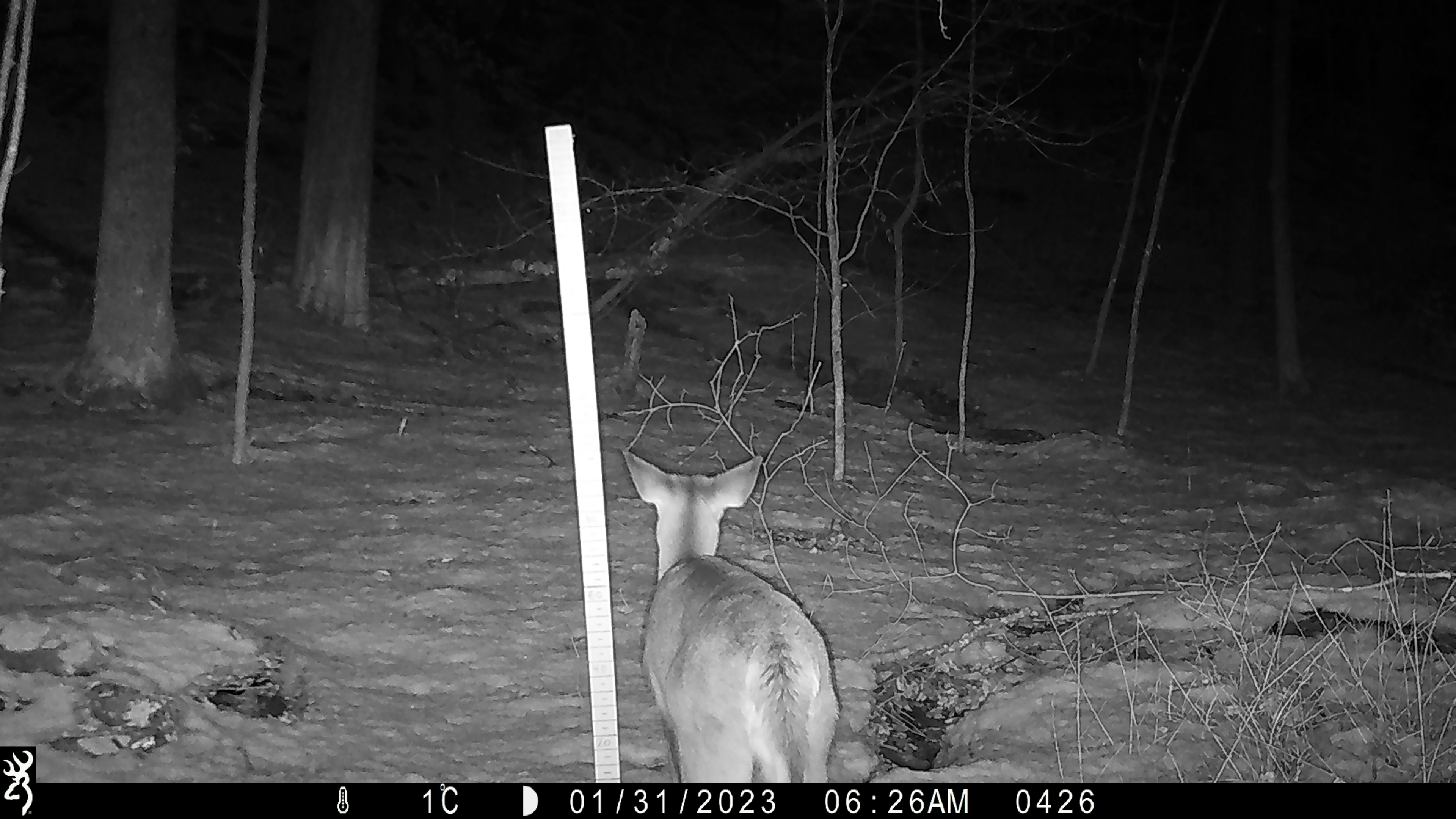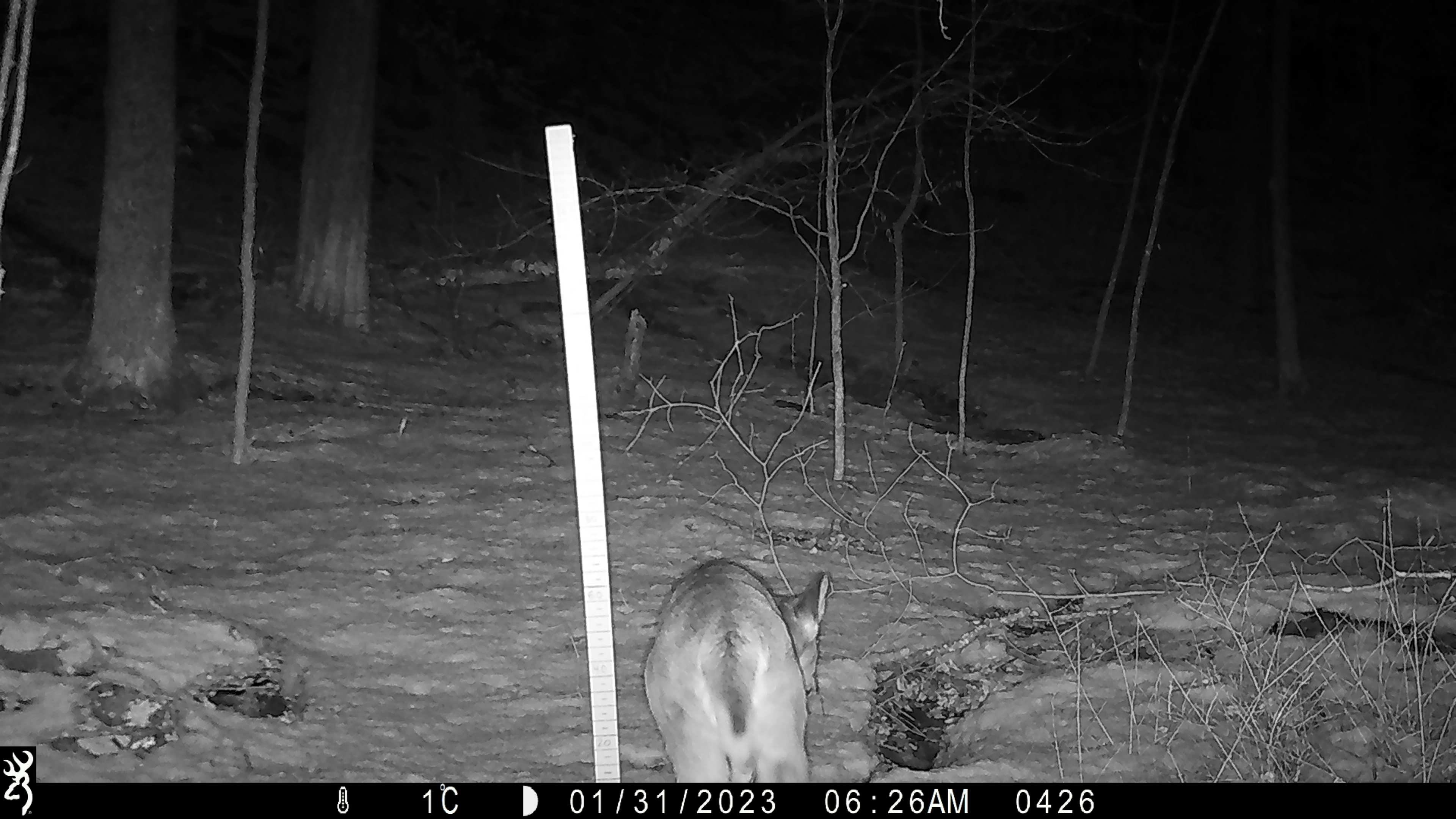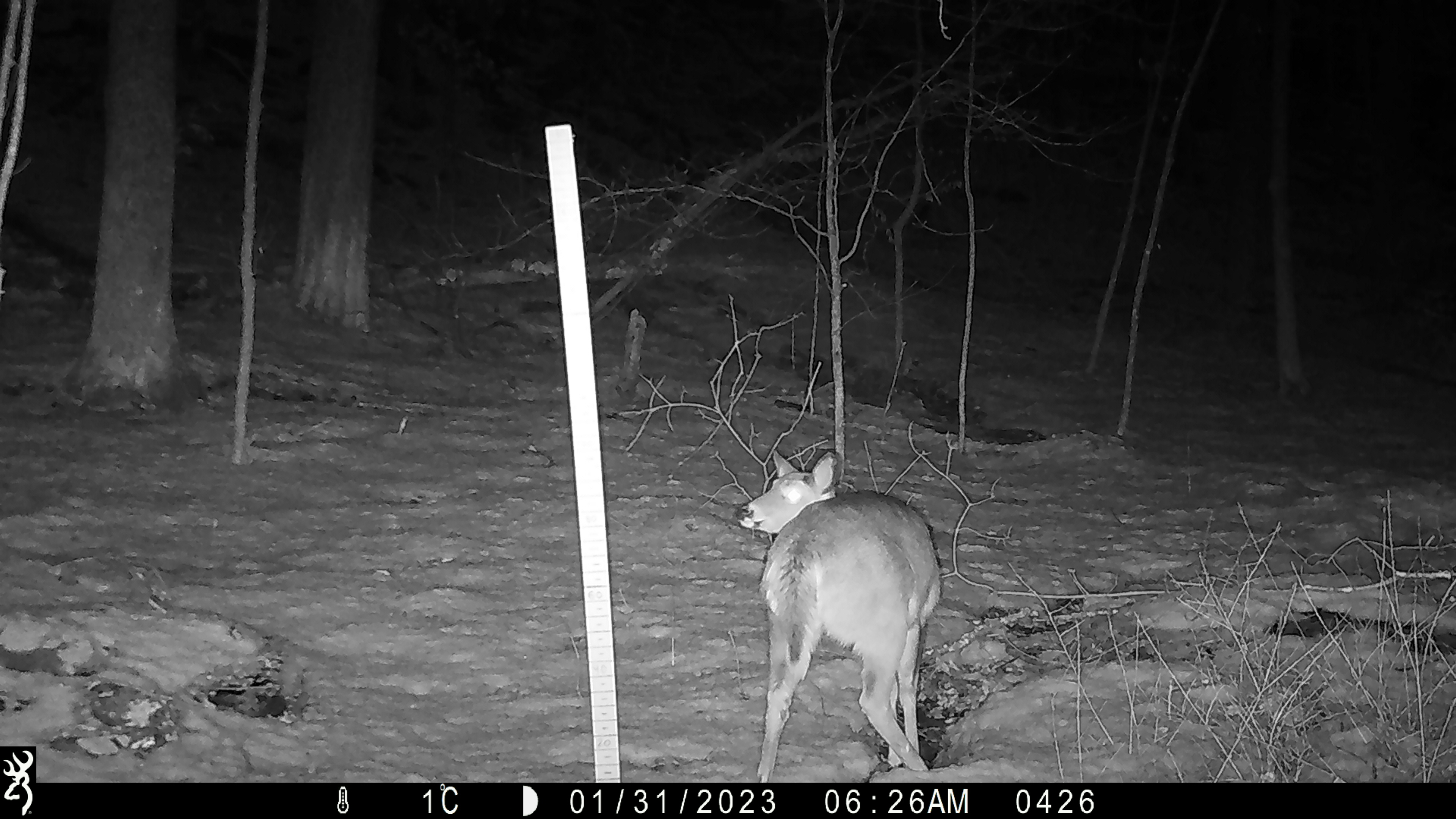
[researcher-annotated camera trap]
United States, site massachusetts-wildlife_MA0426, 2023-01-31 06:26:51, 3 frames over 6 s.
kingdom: Animalia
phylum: Chordata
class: Mammalia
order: Artiodactyla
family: Cervidae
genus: Odocoileus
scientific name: Odocoileus virginianus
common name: white-tailed deer